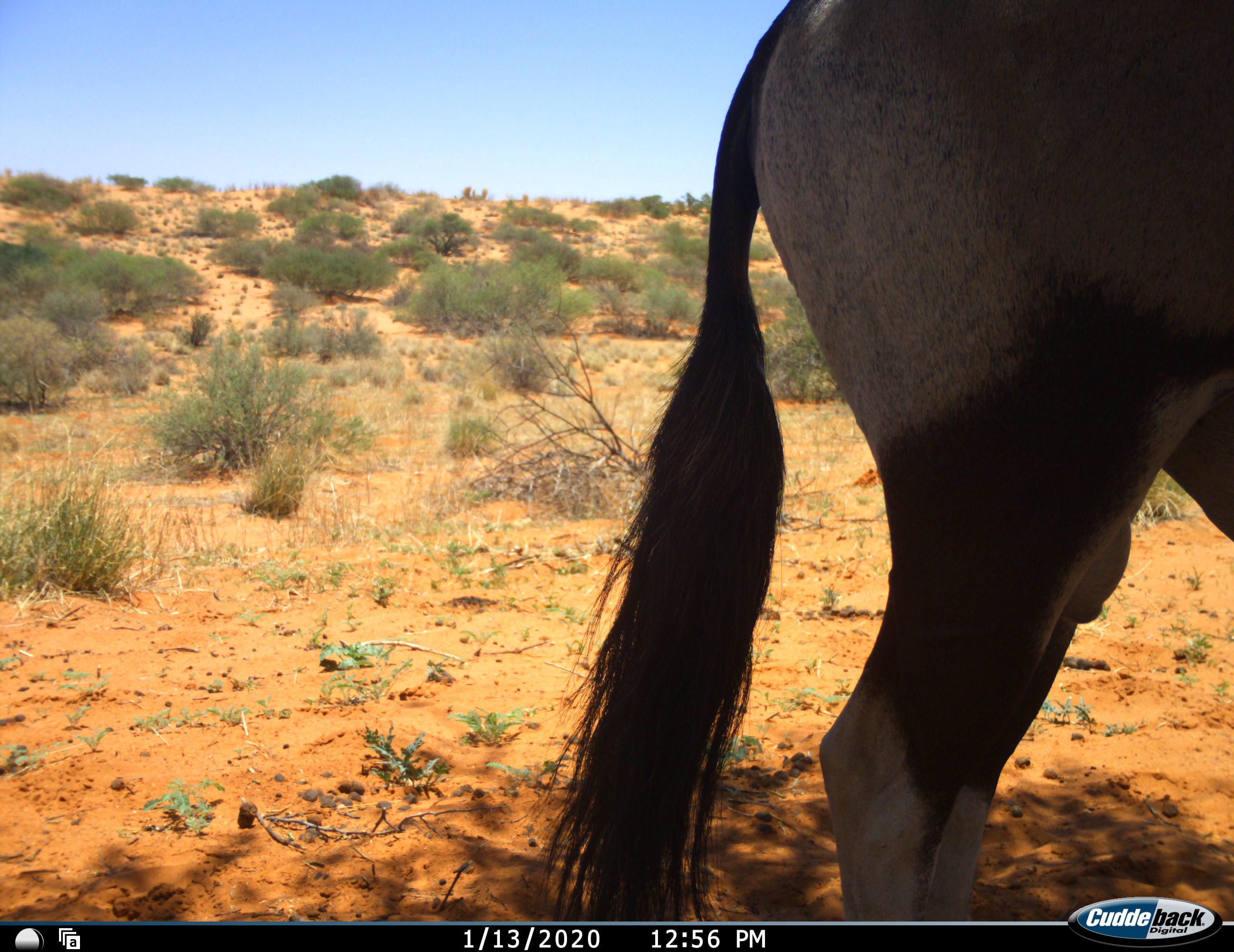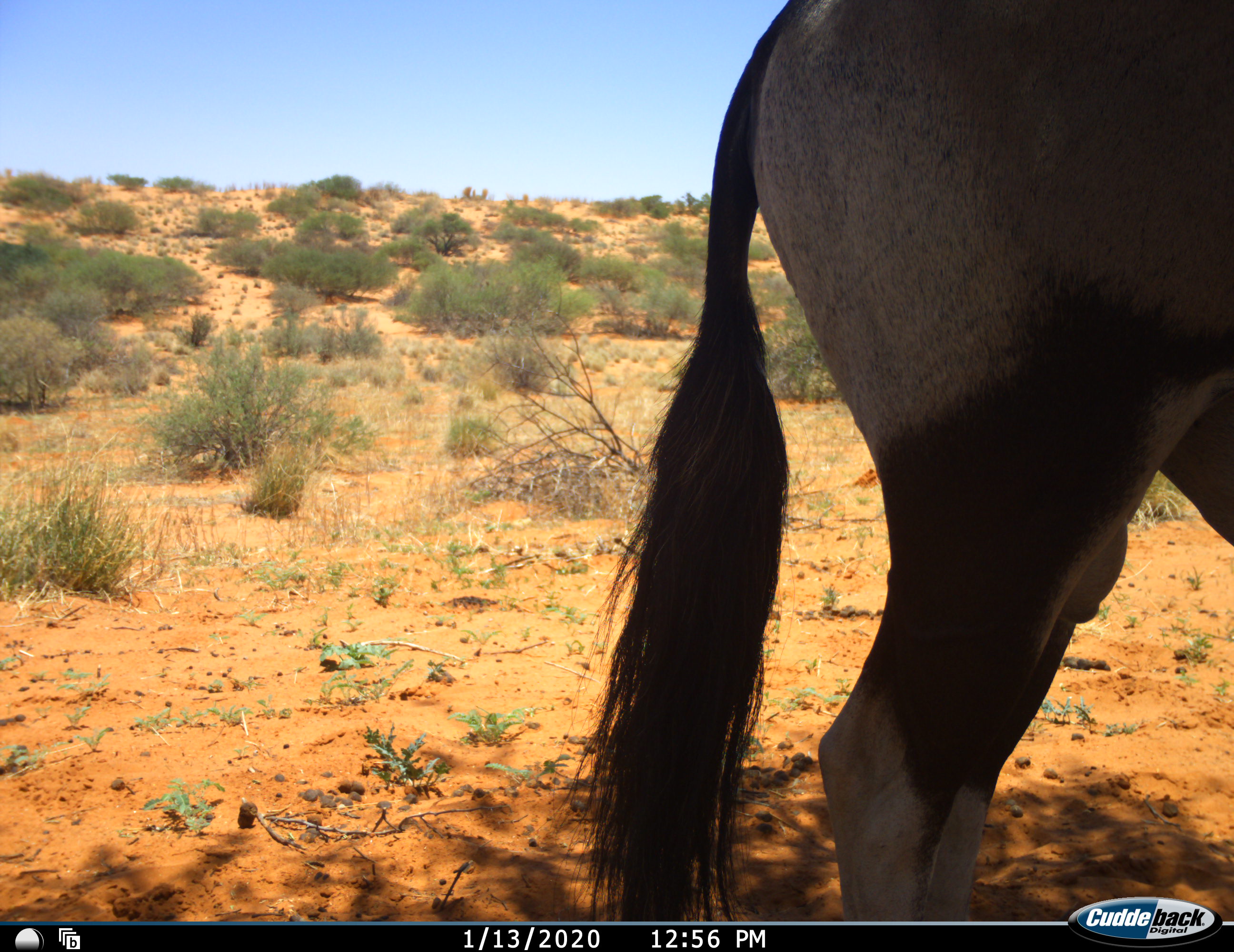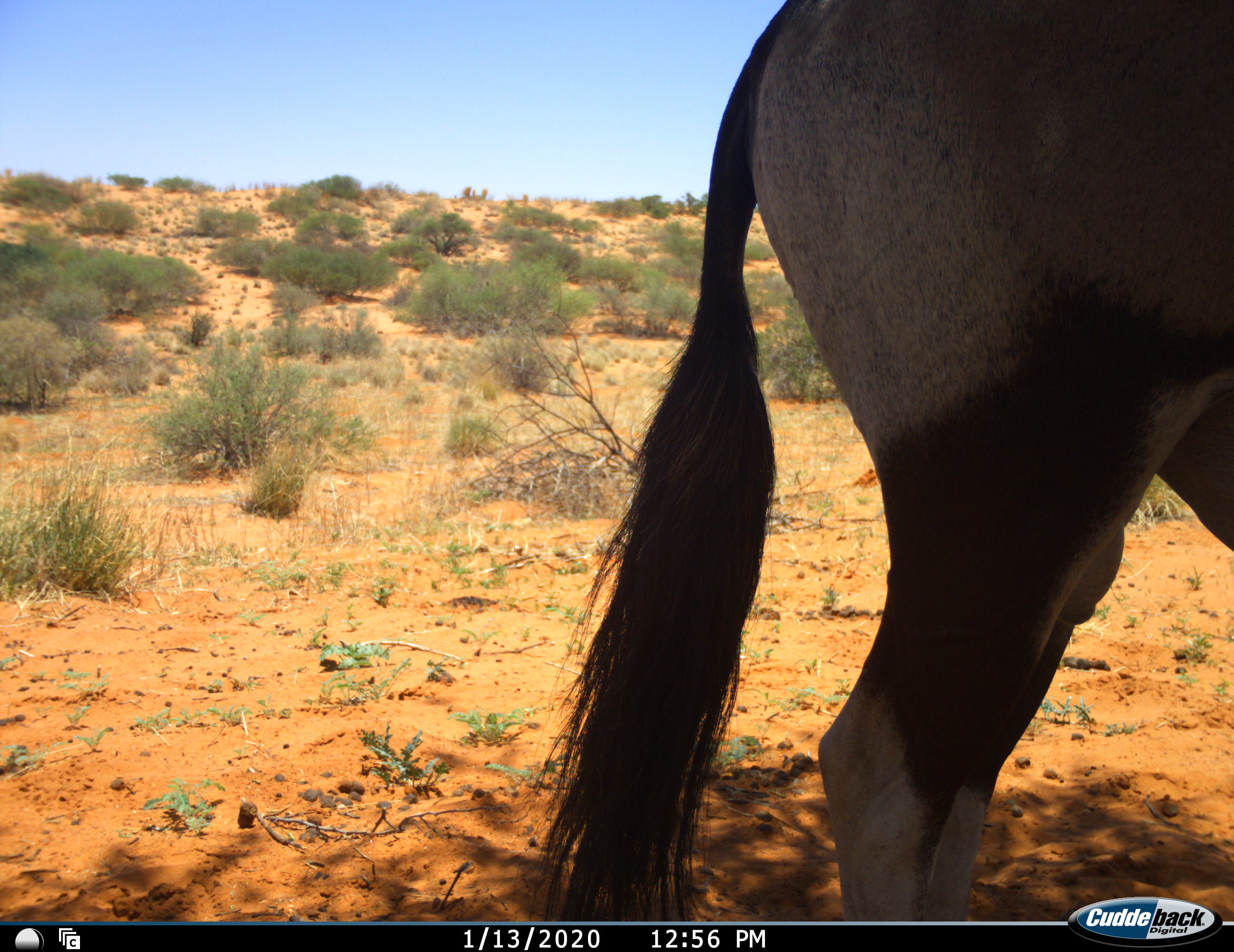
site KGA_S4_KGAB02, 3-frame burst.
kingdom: Animalia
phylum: Chordata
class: Mammalia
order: Artiodactyla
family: Bovidae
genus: Oryx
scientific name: Oryx gazella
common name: gemsbok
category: oryx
Oryx (gemsbok) (Oryx gazella), count 1. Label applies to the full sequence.